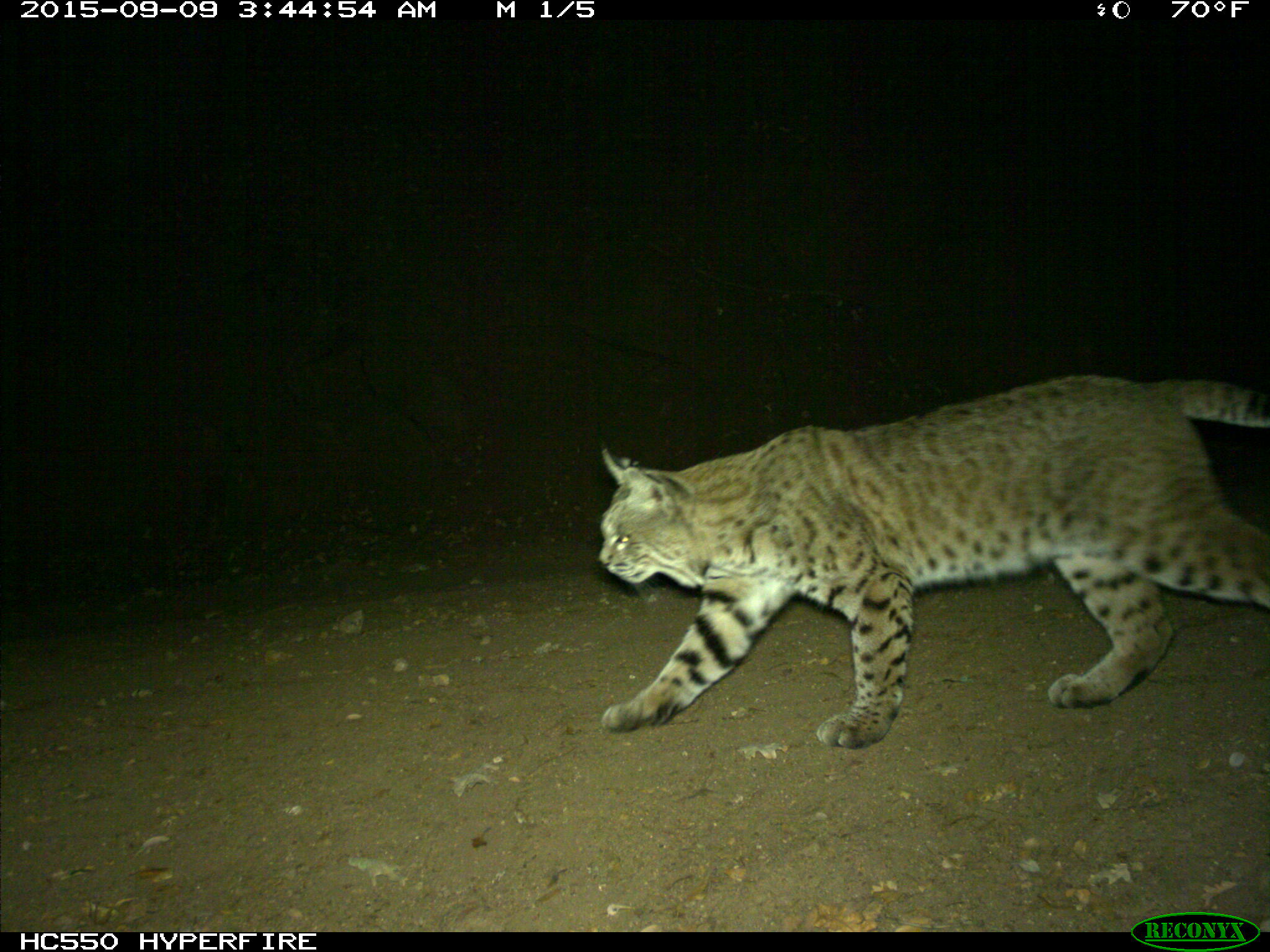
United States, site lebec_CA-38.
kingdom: Animalia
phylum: Chordata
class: Mammalia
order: Carnivora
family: Felidae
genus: Lynx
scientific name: Lynx rufus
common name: bobcat